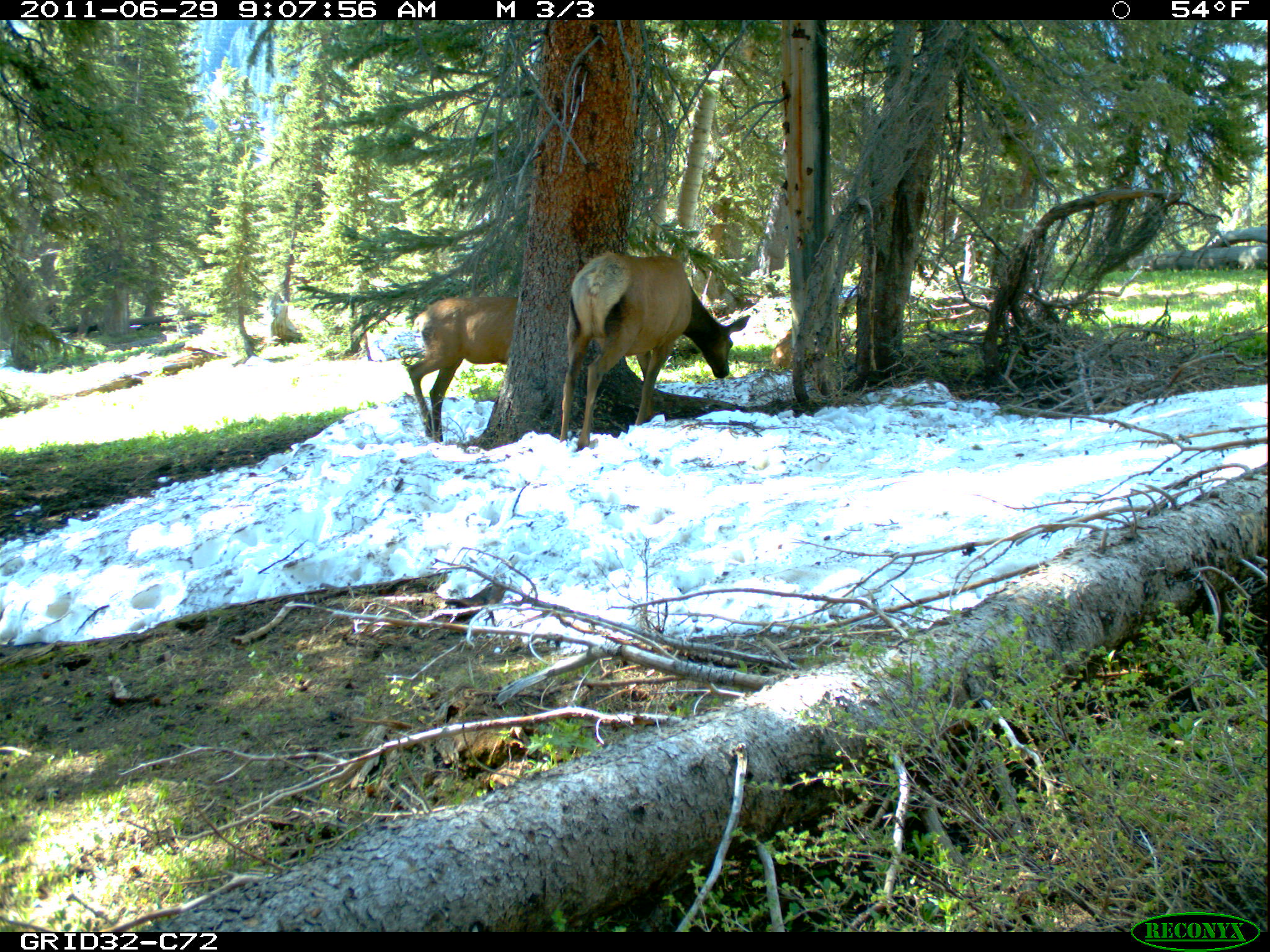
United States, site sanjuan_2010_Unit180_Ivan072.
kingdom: Animalia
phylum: Chordata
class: Mammalia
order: Artiodactyla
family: Cervidae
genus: Cervus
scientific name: Cervus elaphus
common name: red deer